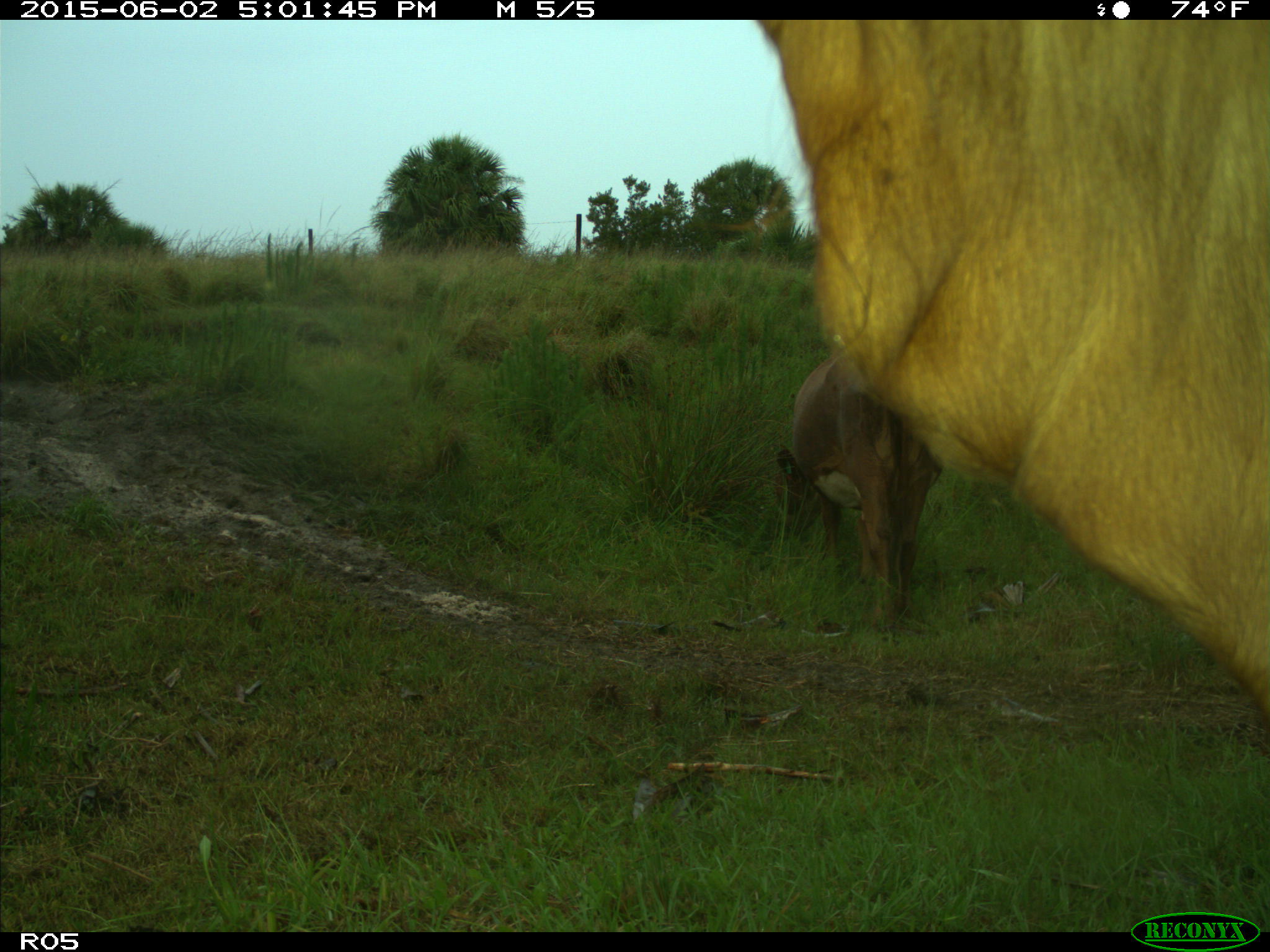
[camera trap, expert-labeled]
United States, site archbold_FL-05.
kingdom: Animalia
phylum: Chordata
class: Mammalia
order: Artiodactyla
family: Bovidae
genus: Bos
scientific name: Bos taurus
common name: domestic cow